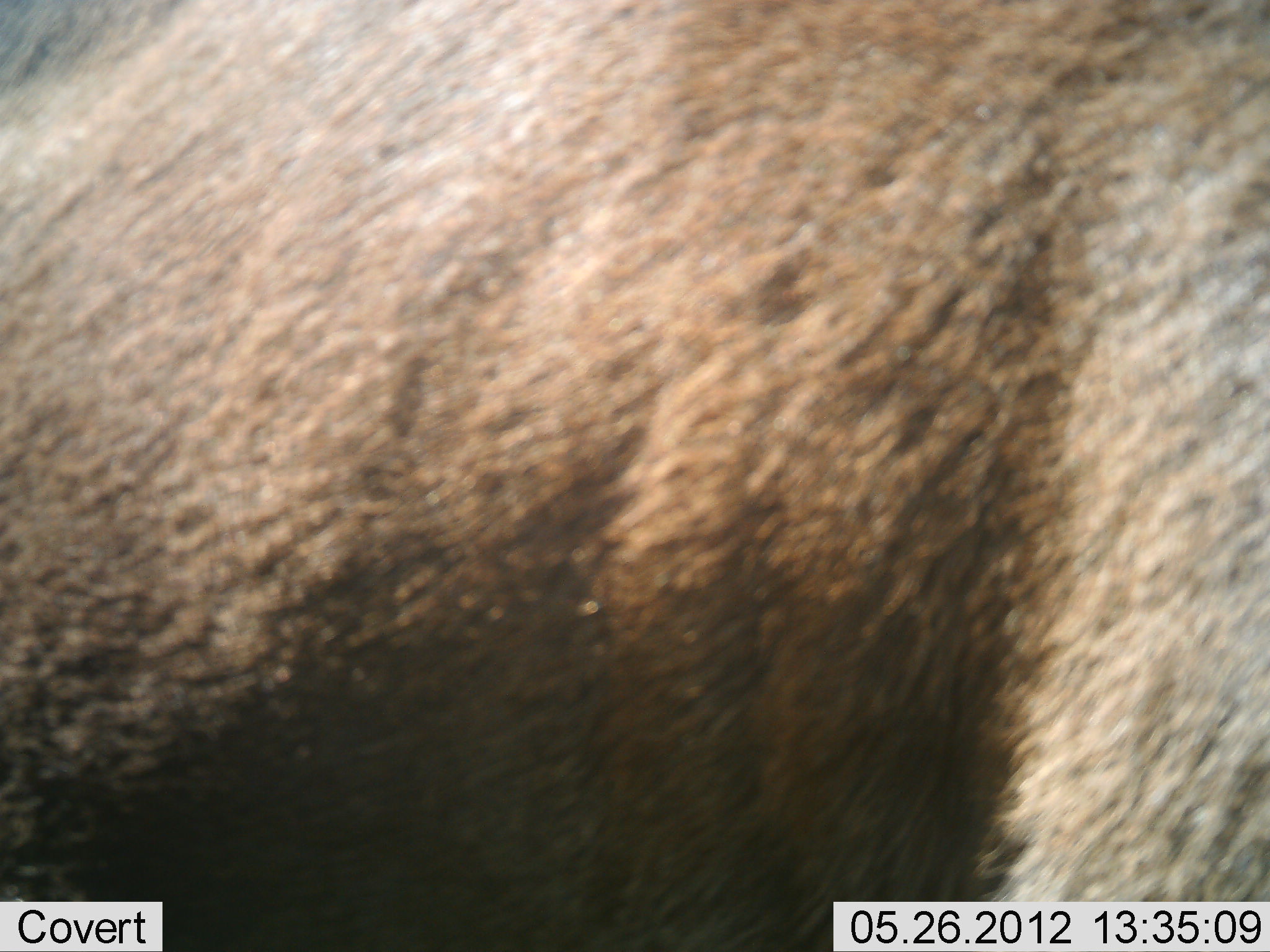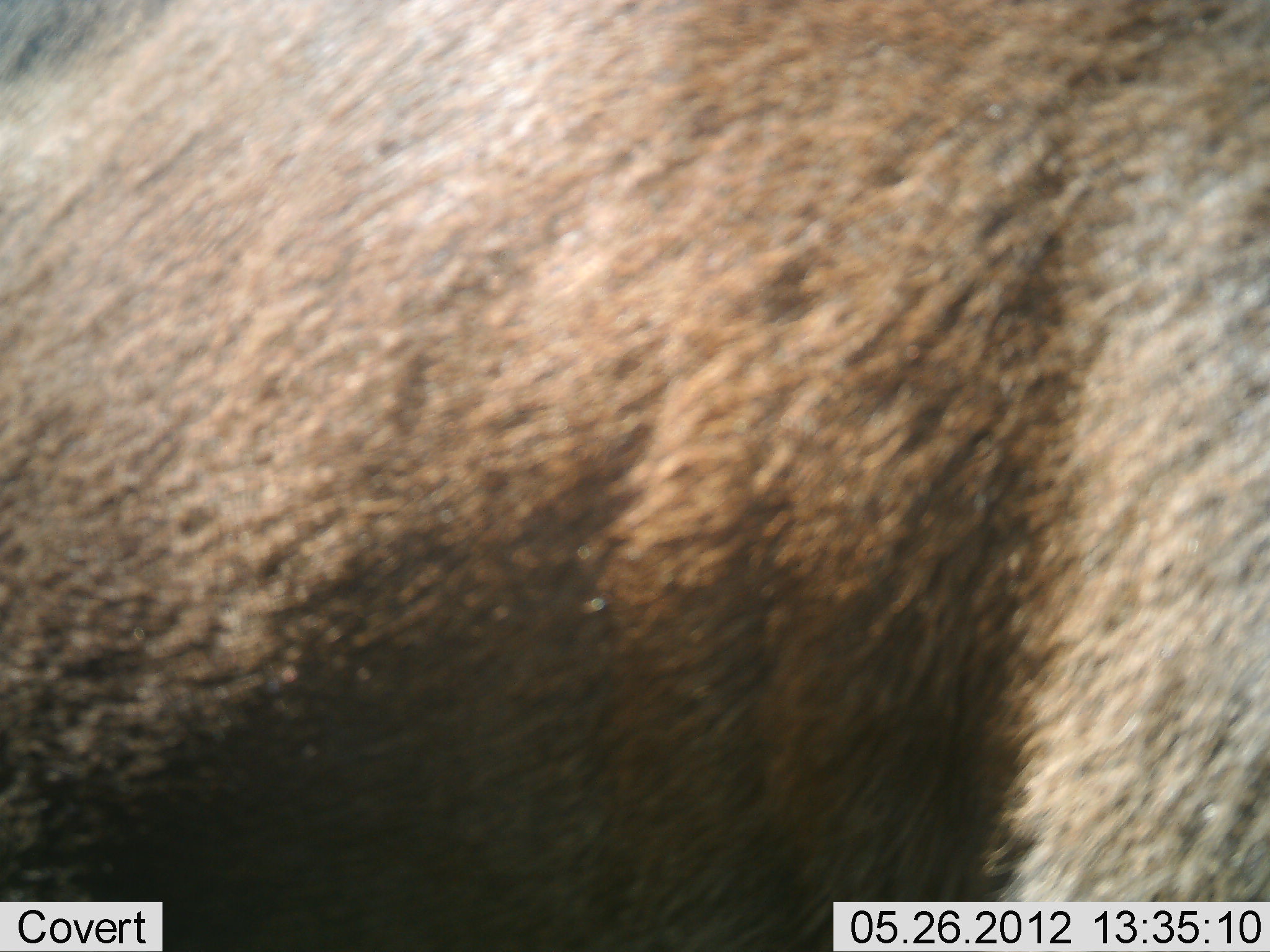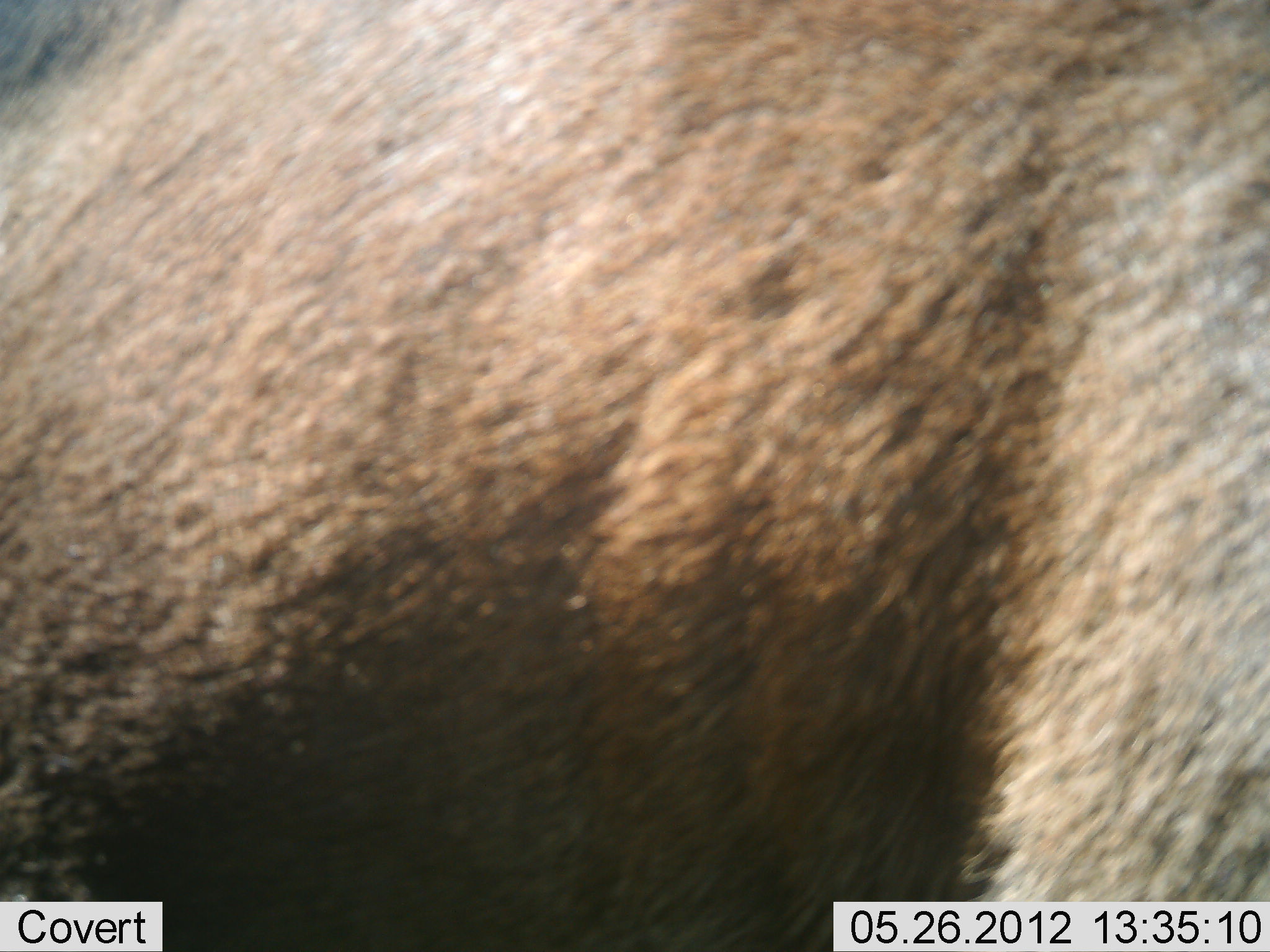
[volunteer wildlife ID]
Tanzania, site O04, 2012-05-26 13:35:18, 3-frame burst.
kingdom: Animalia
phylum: Chordata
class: Mammalia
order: Artiodactyla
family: Bovidae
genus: Connochaetes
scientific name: Connochaetes taurinus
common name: blue wildebeest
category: wildebeest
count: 1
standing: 100%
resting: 0%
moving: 0%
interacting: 0%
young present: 0%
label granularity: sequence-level